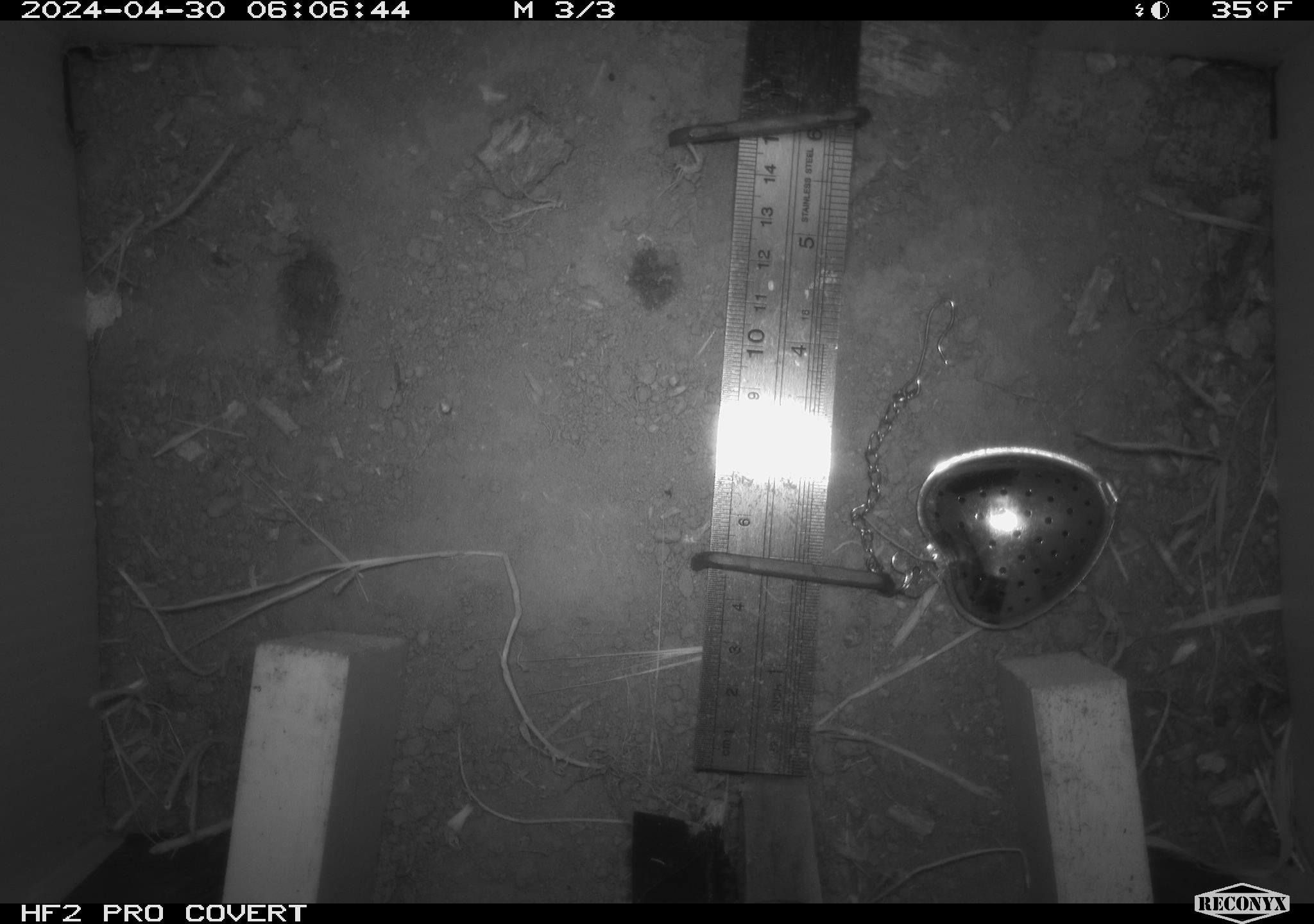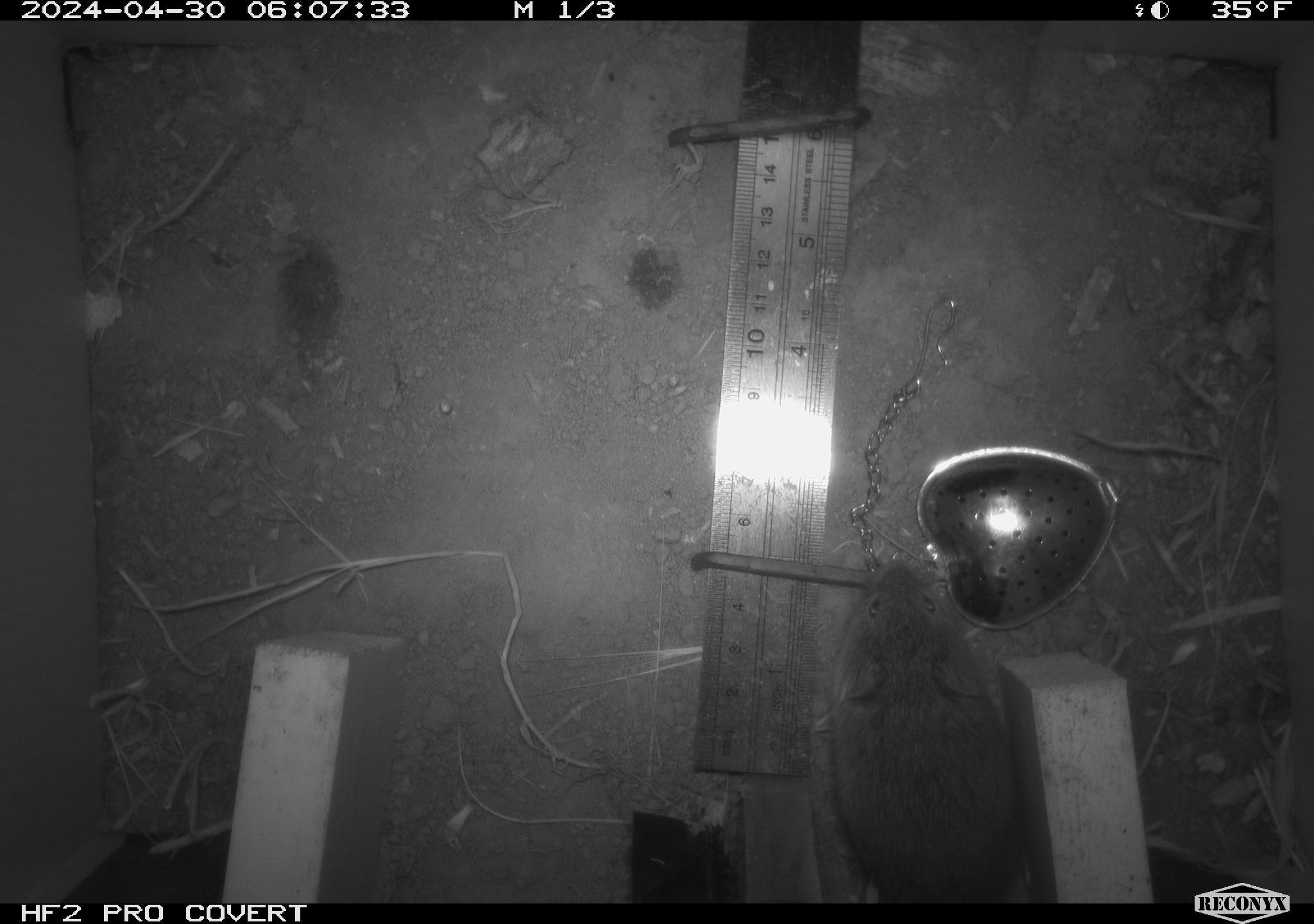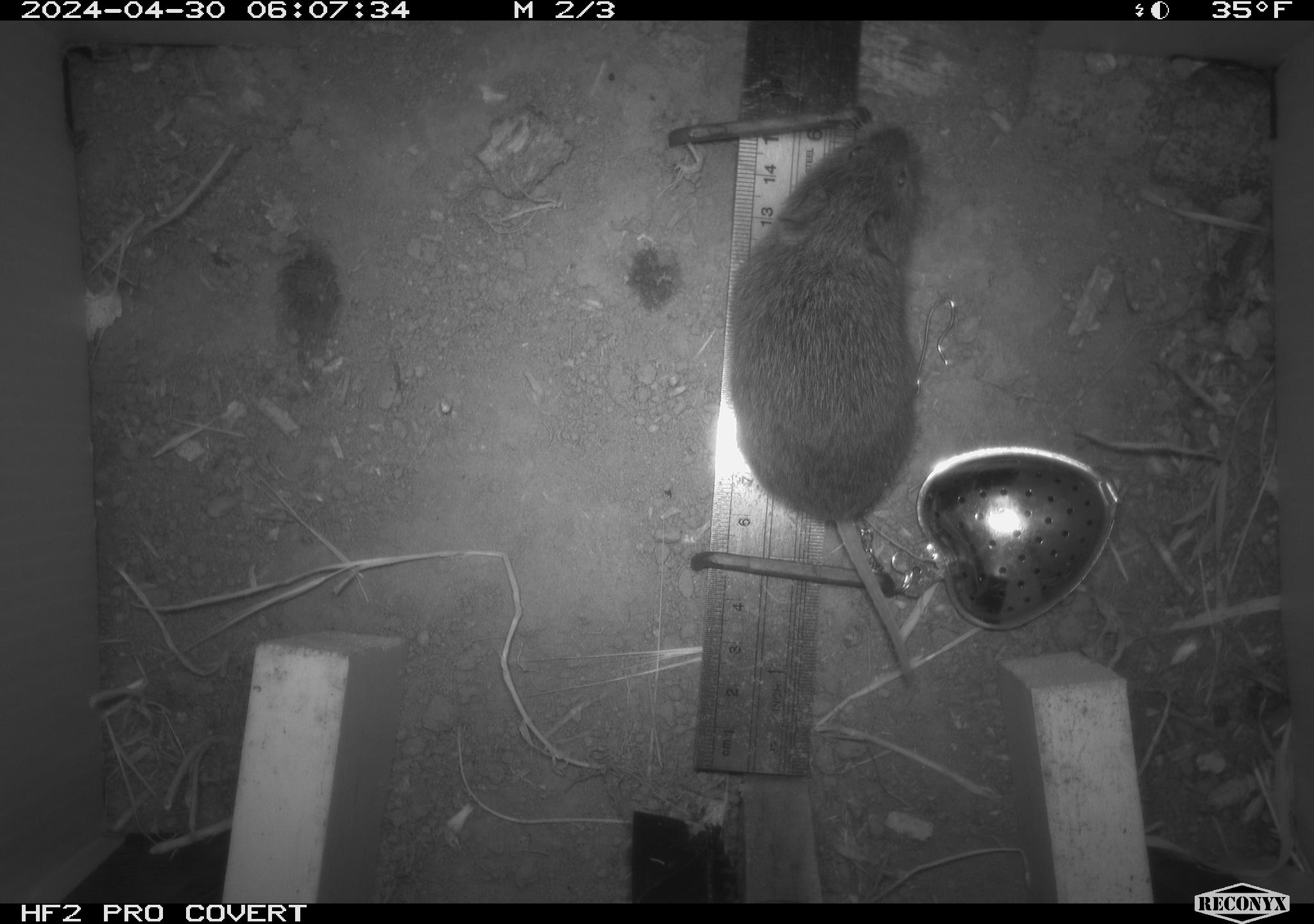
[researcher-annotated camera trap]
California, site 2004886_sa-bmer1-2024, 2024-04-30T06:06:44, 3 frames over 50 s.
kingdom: Animalia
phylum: Chordata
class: Mammalia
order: Rodentia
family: Cricetidae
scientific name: Arvicolinae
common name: voles, lemmings, and muskrats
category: arvicolinae subfamily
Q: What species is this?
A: Arvicolinae subfamily (voles, lemmings, and muskrats) (Arvicolinae).